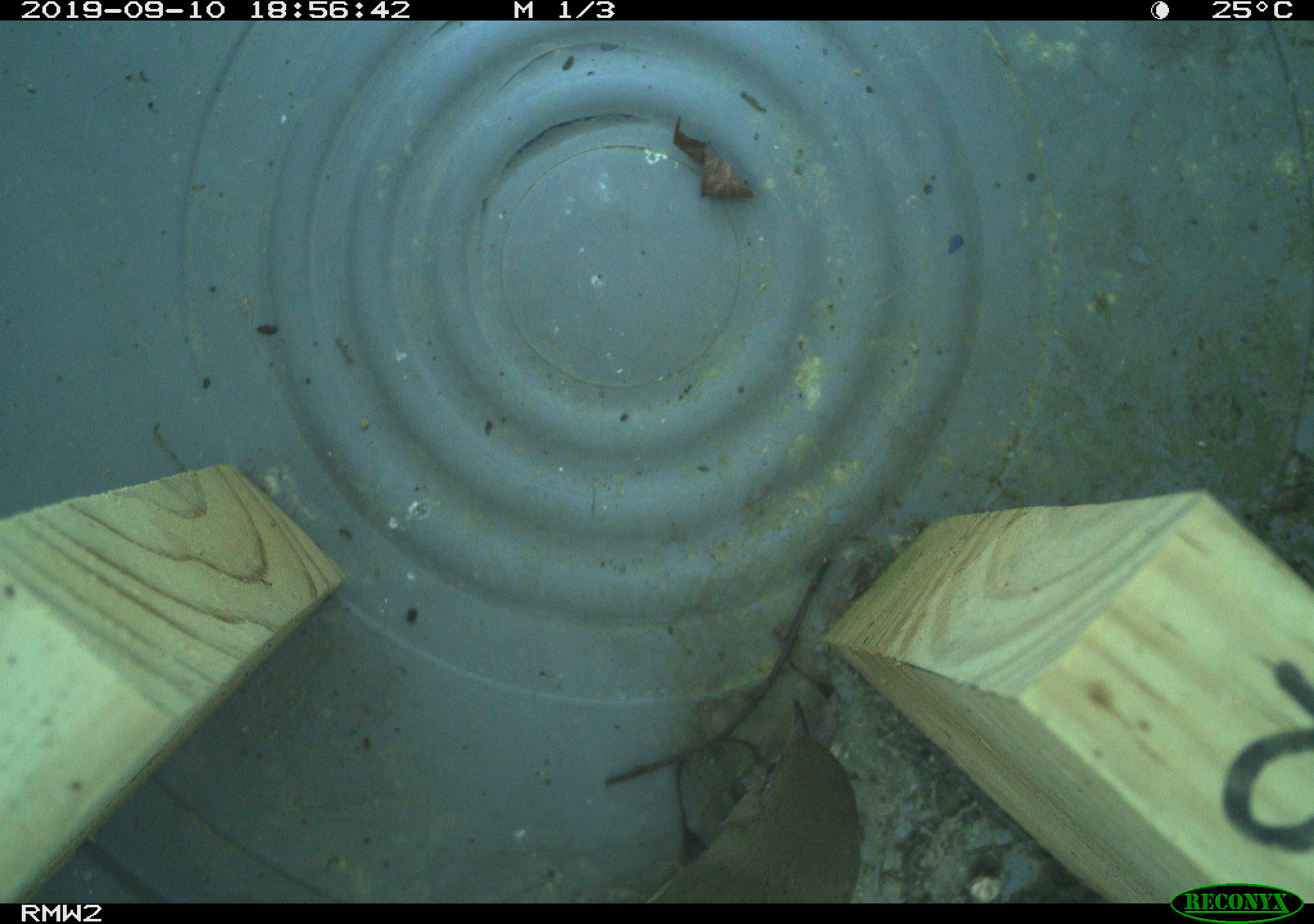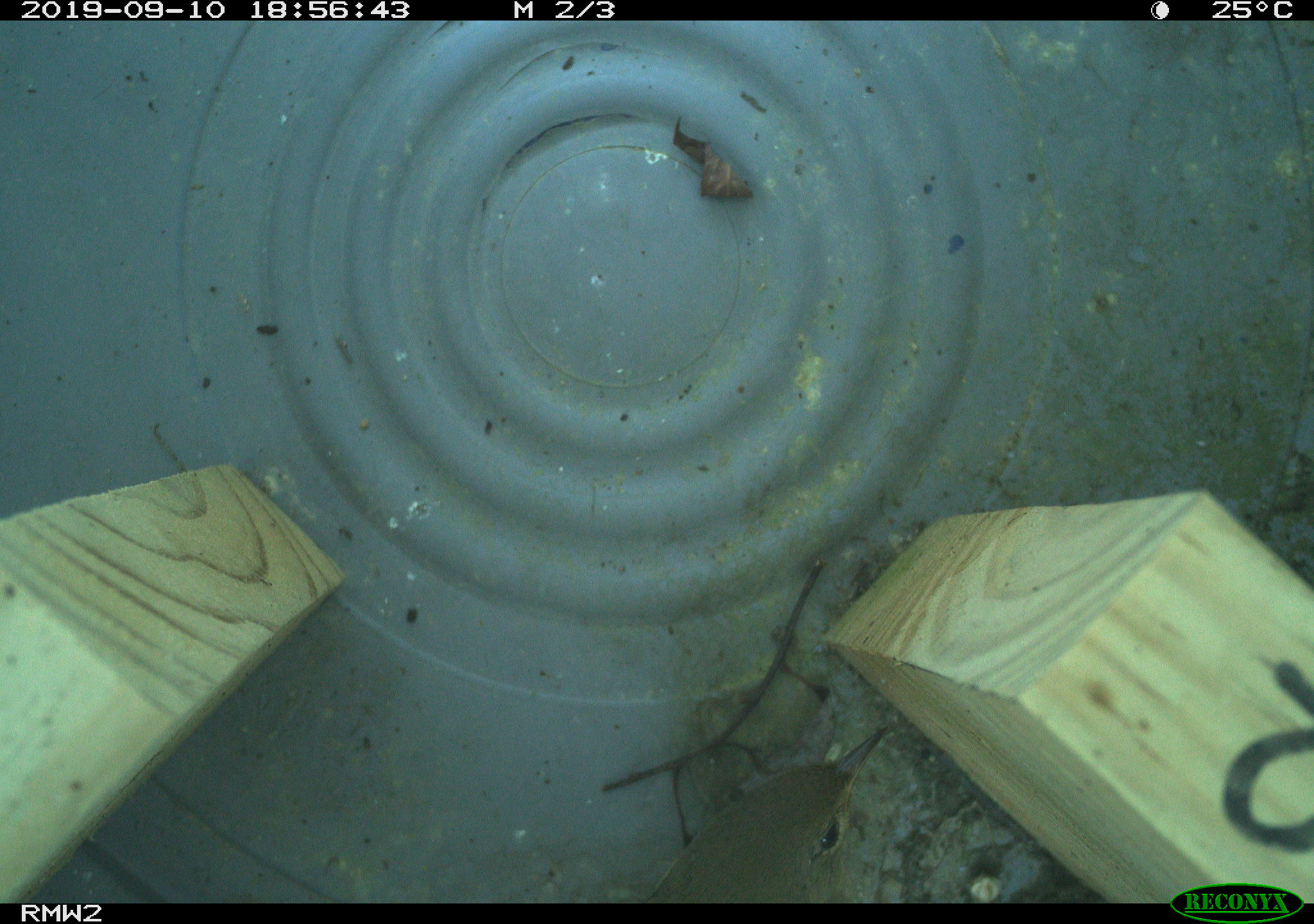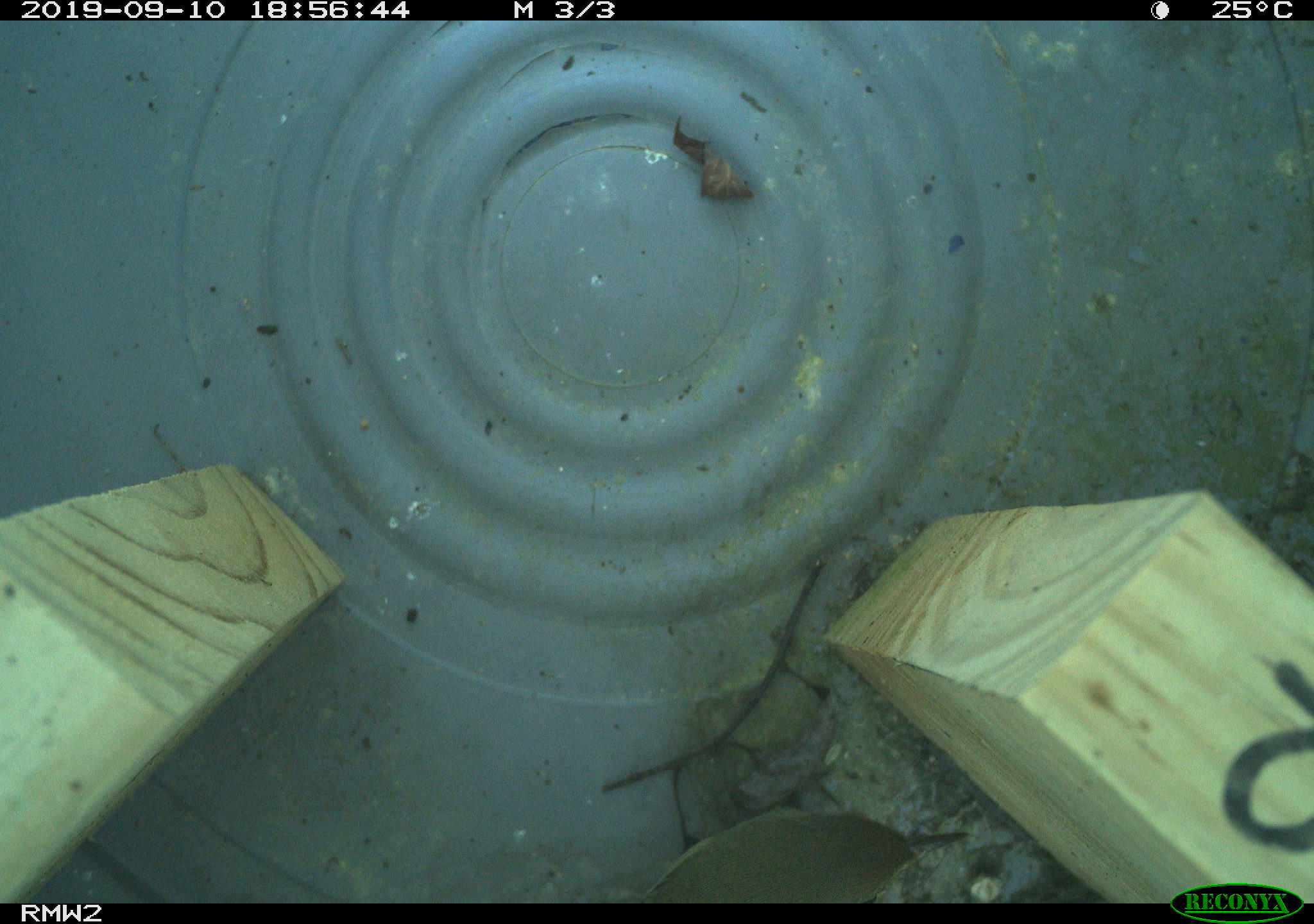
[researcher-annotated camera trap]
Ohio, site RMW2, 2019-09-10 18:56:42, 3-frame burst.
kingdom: Animalia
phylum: Chordata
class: Aves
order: Passeriformes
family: Parulidae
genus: Geothlypis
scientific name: Geothlypis trichas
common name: common yellowthroat